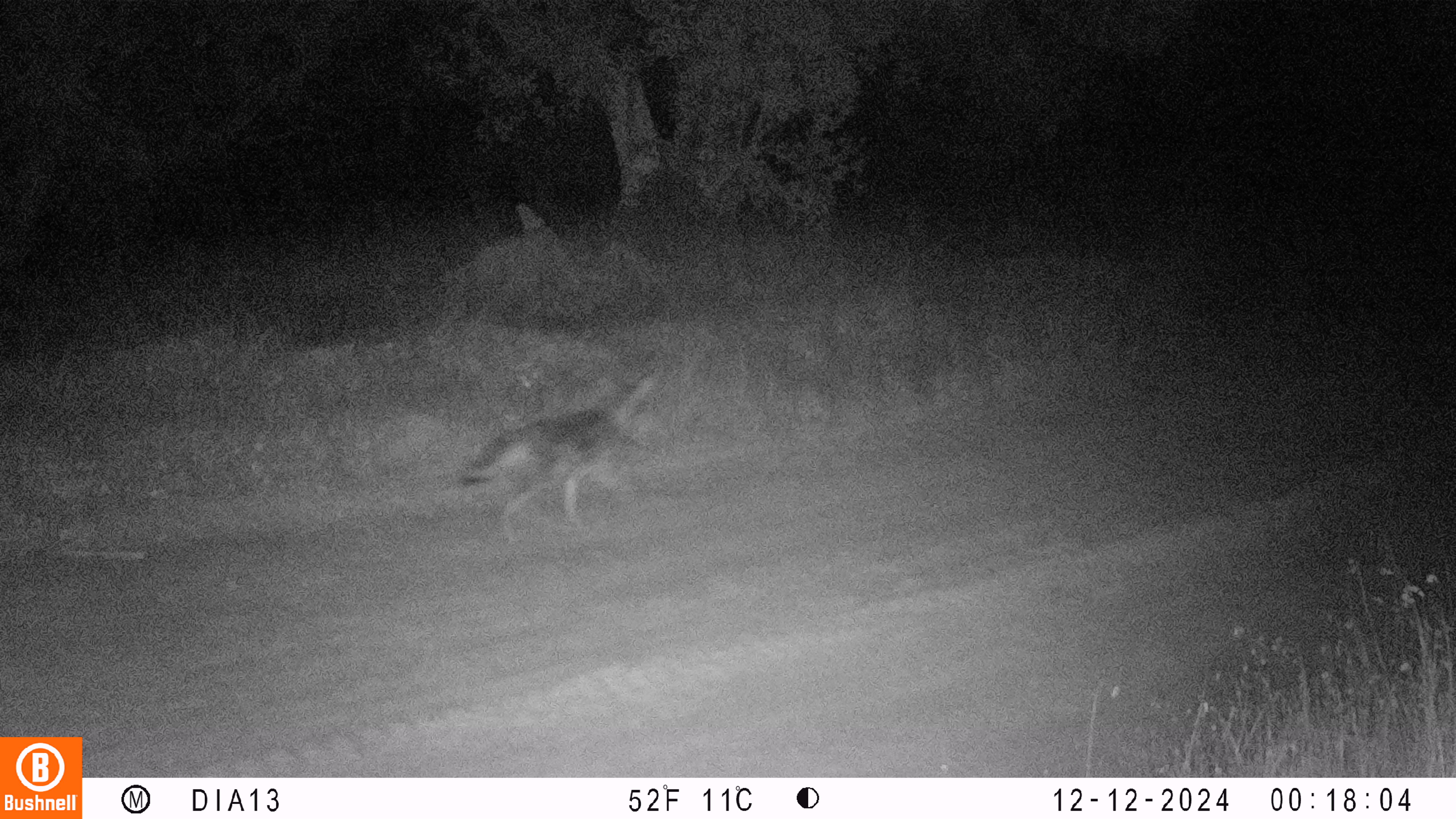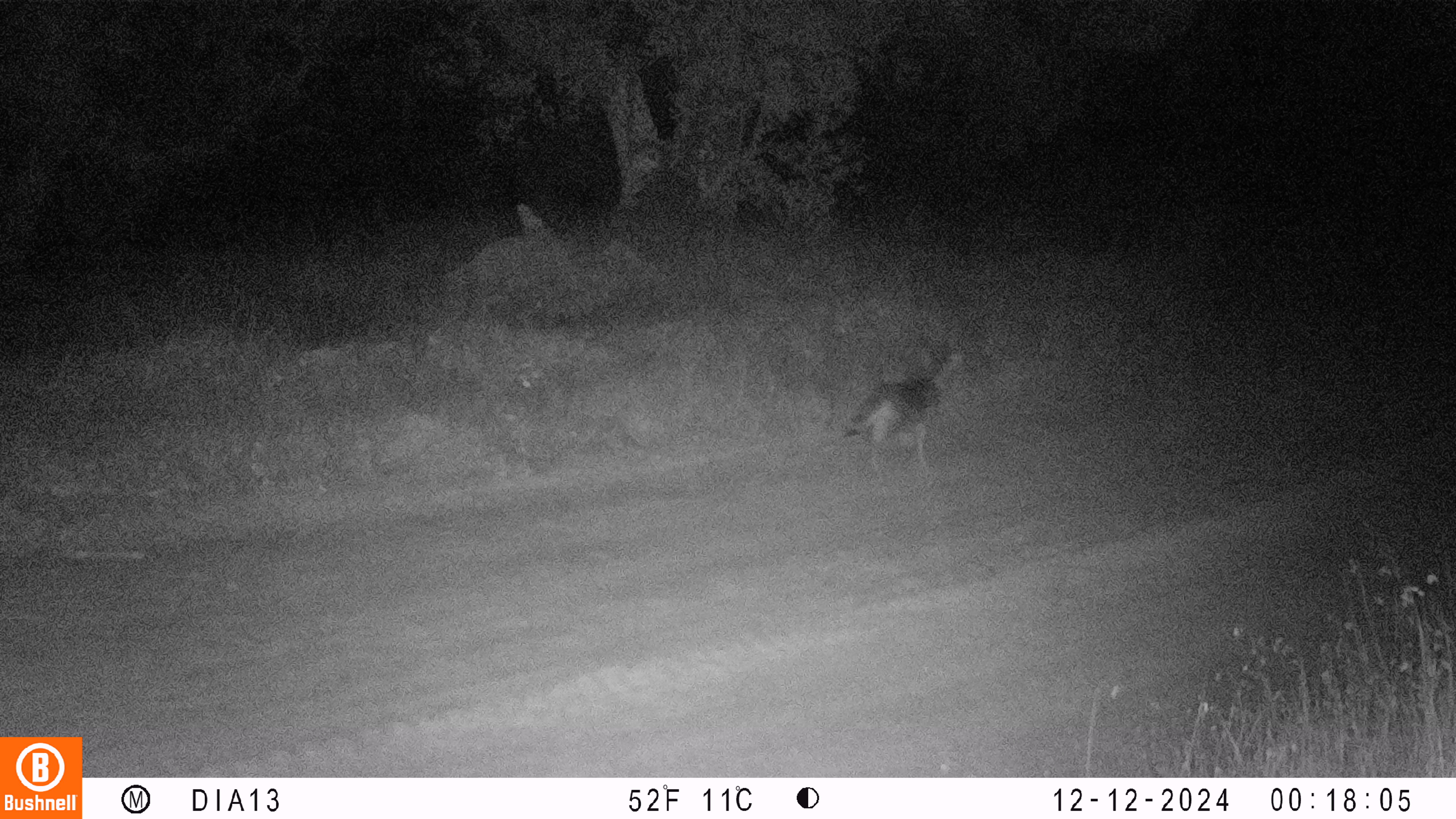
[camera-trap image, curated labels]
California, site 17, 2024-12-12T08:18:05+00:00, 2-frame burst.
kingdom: Animalia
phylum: Chordata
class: Mammalia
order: Carnivora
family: Canidae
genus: Canis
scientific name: Canis latrans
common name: coyote